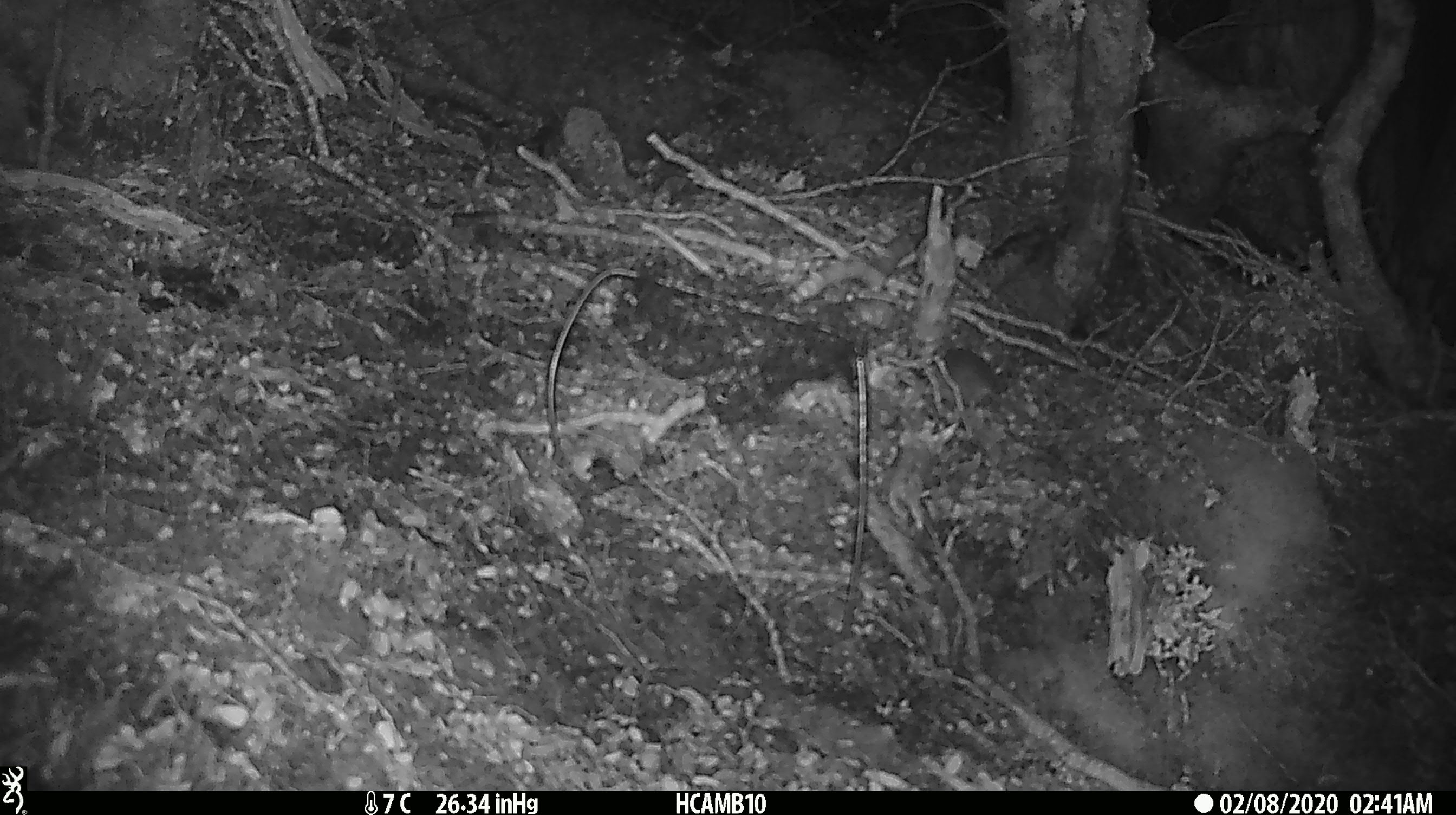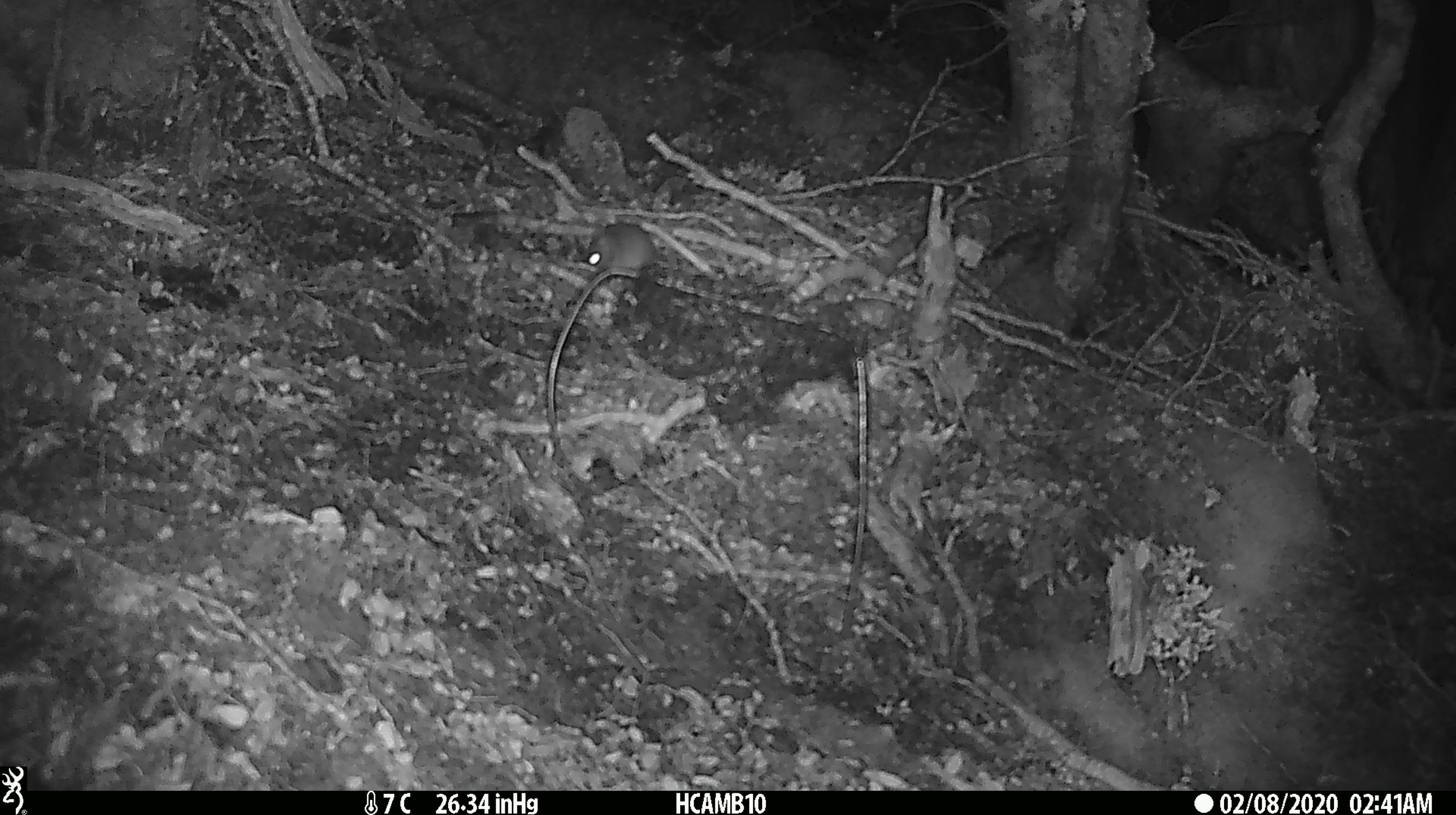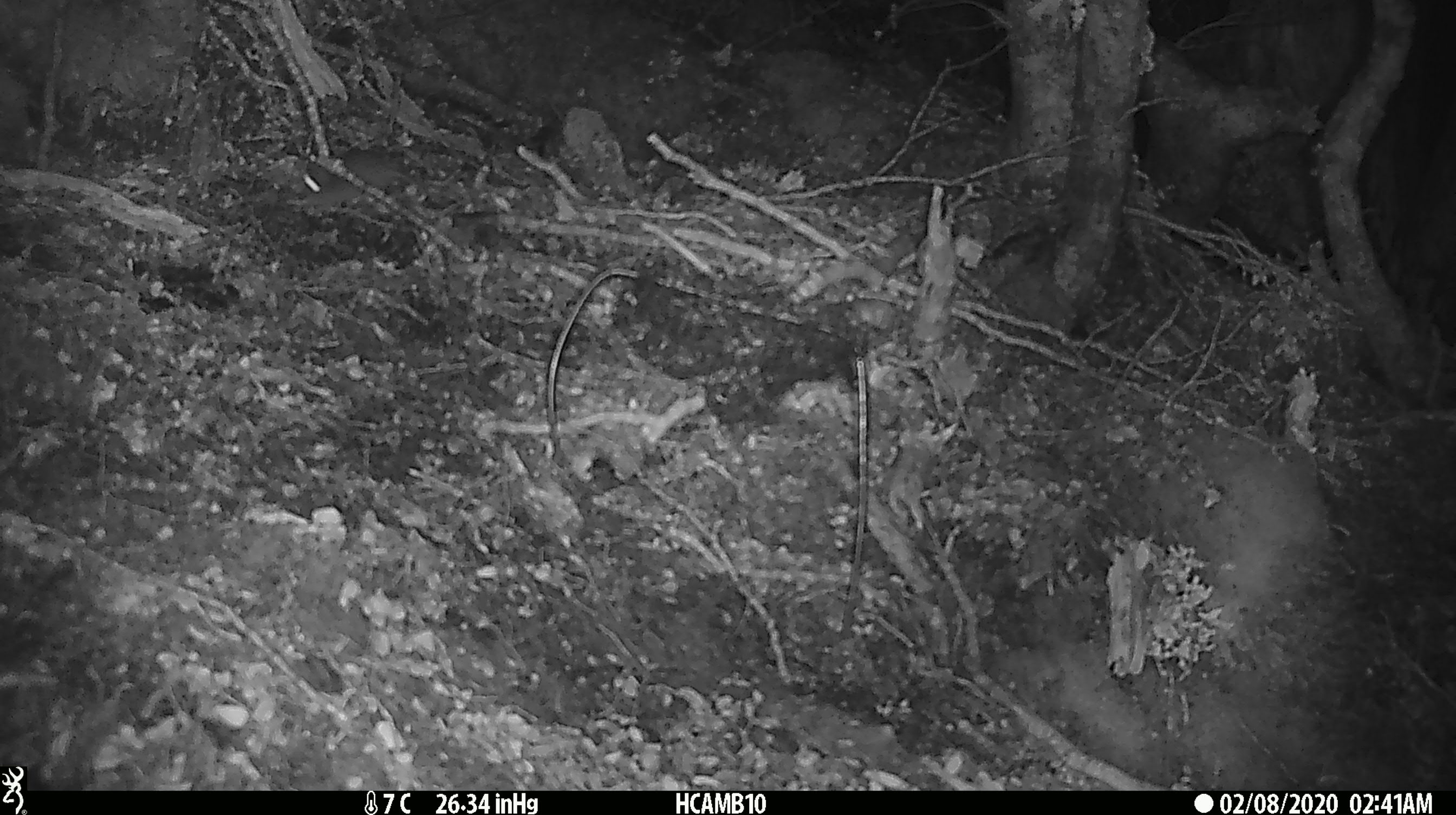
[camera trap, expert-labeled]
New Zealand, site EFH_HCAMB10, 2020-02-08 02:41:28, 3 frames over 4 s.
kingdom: Animalia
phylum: Chordata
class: Mammalia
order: Rodentia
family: Muridae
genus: Mus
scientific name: Mus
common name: mouse